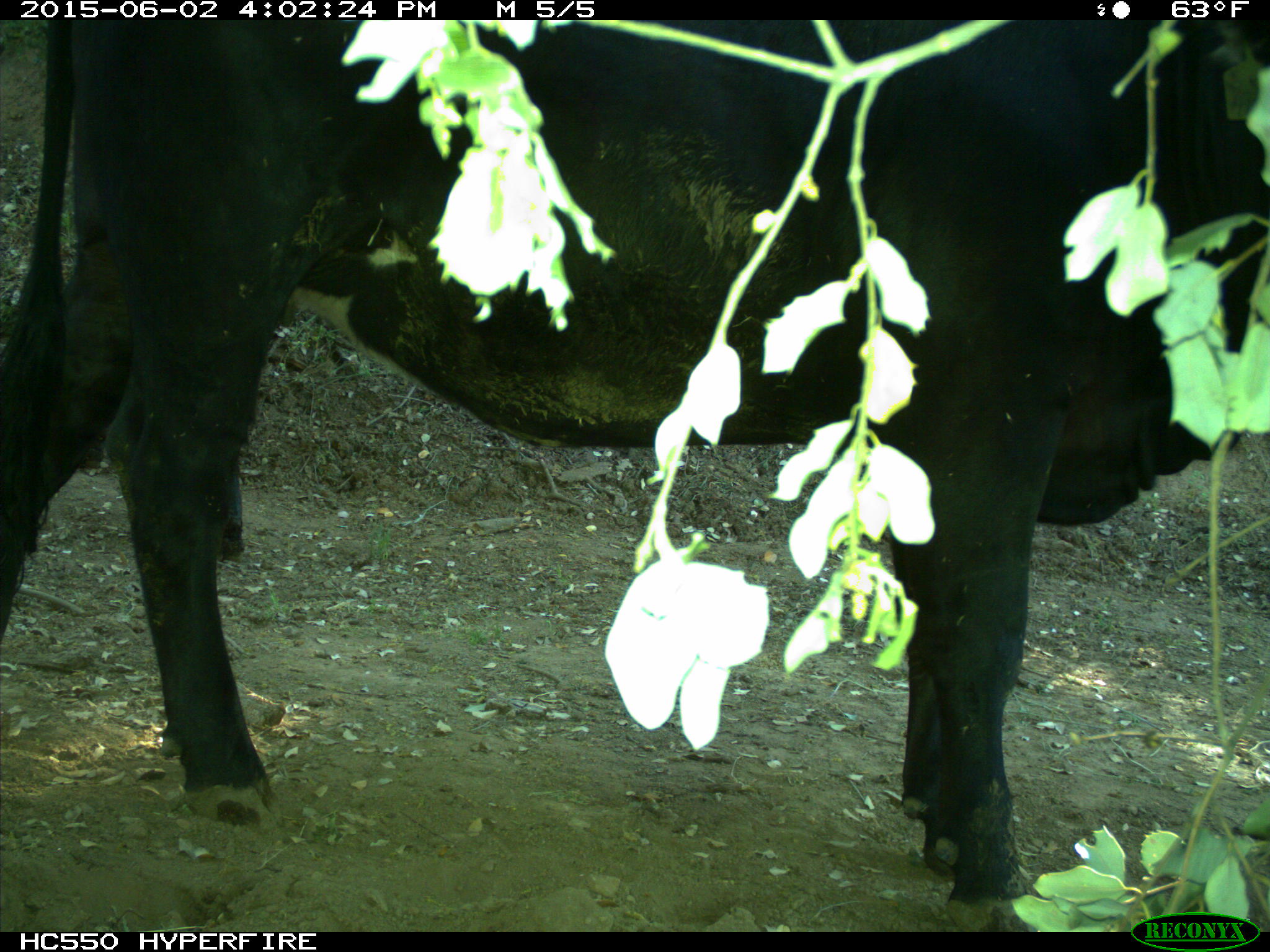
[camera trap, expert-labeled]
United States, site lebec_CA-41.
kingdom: Animalia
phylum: Chordata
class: Mammalia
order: Artiodactyla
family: Bovidae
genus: Bos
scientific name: Bos taurus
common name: domestic cow